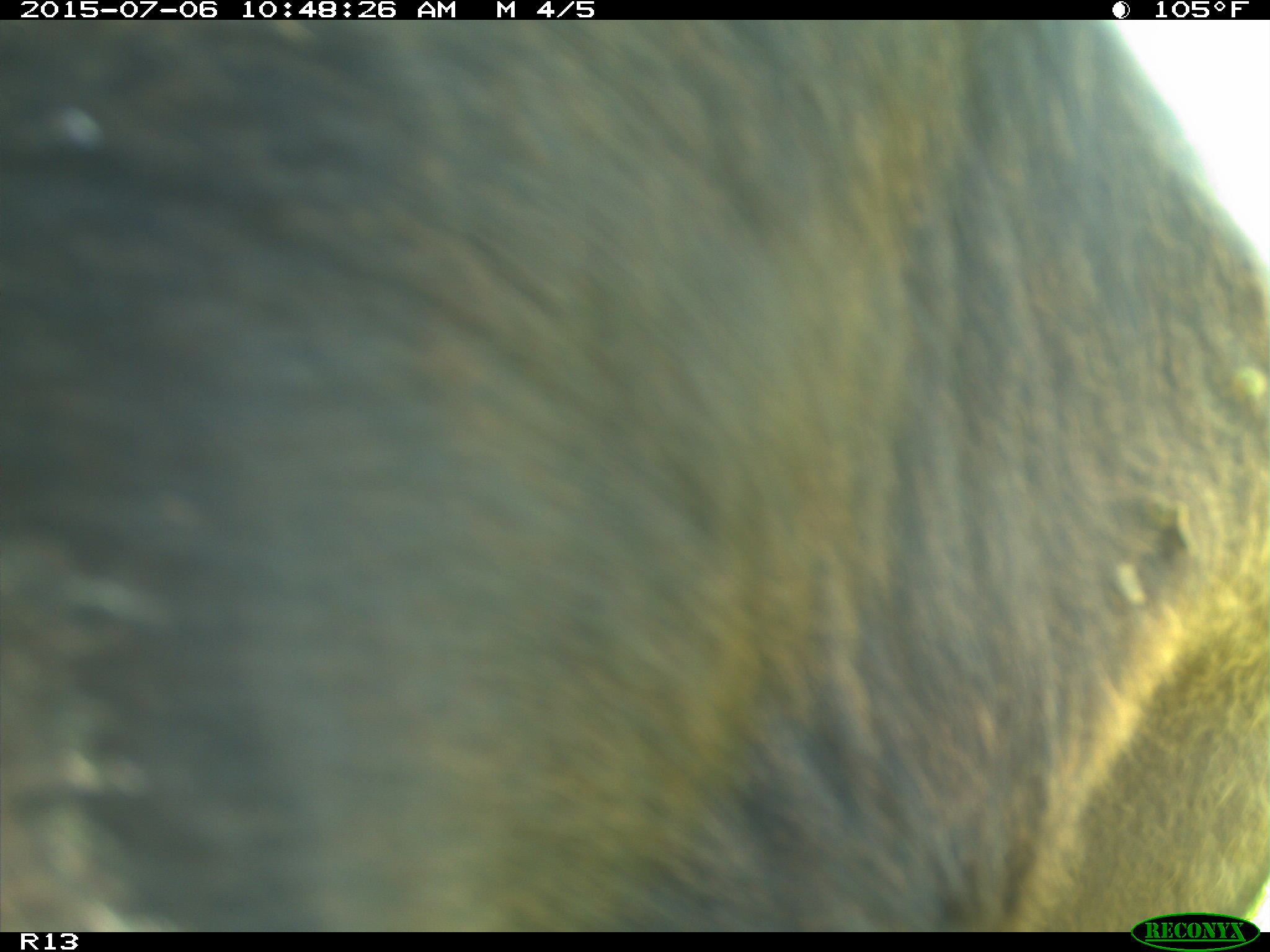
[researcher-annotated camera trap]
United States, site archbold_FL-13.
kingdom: Animalia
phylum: Chordata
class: Mammalia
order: Artiodactyla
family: Bovidae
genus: Bos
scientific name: Bos taurus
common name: domestic cow